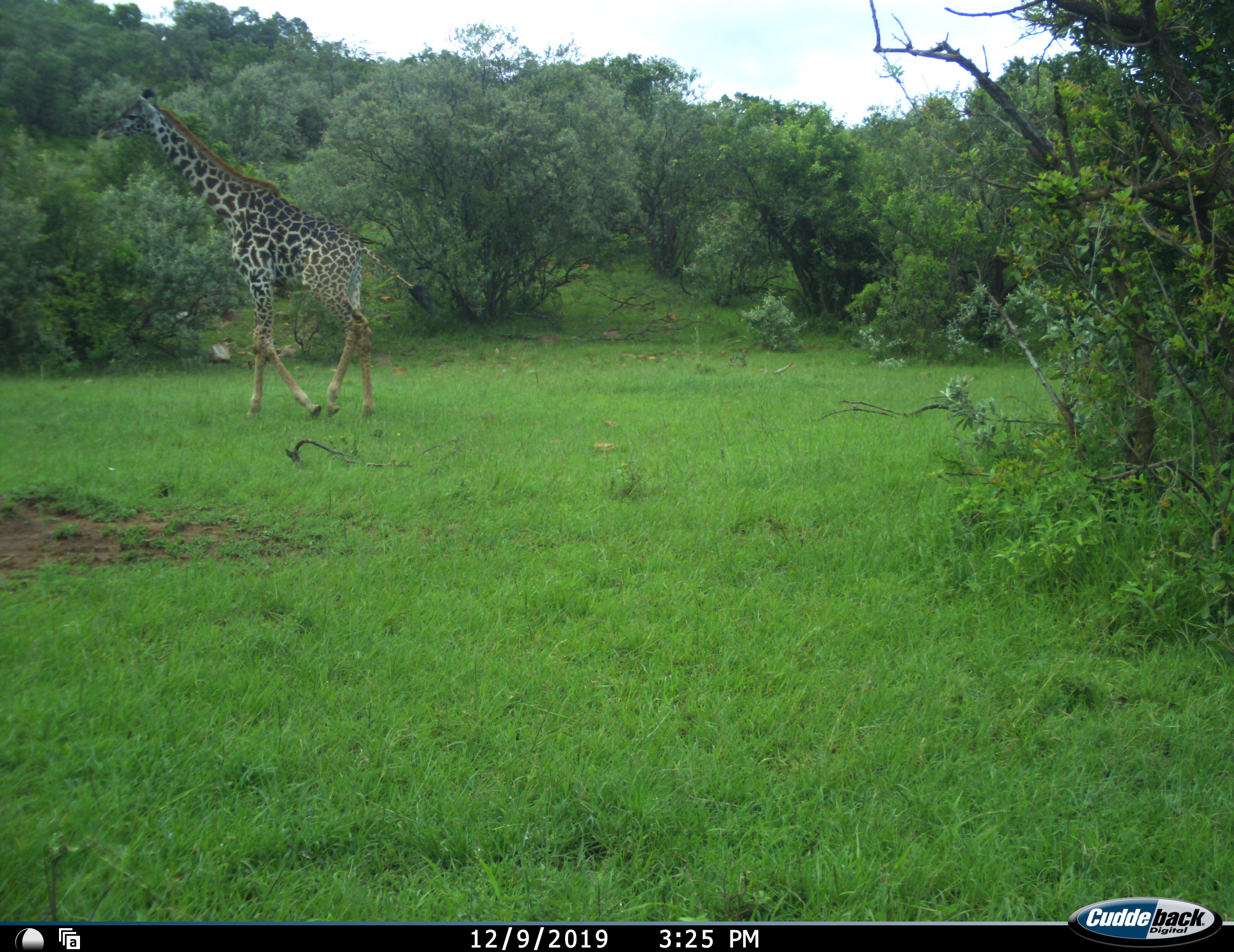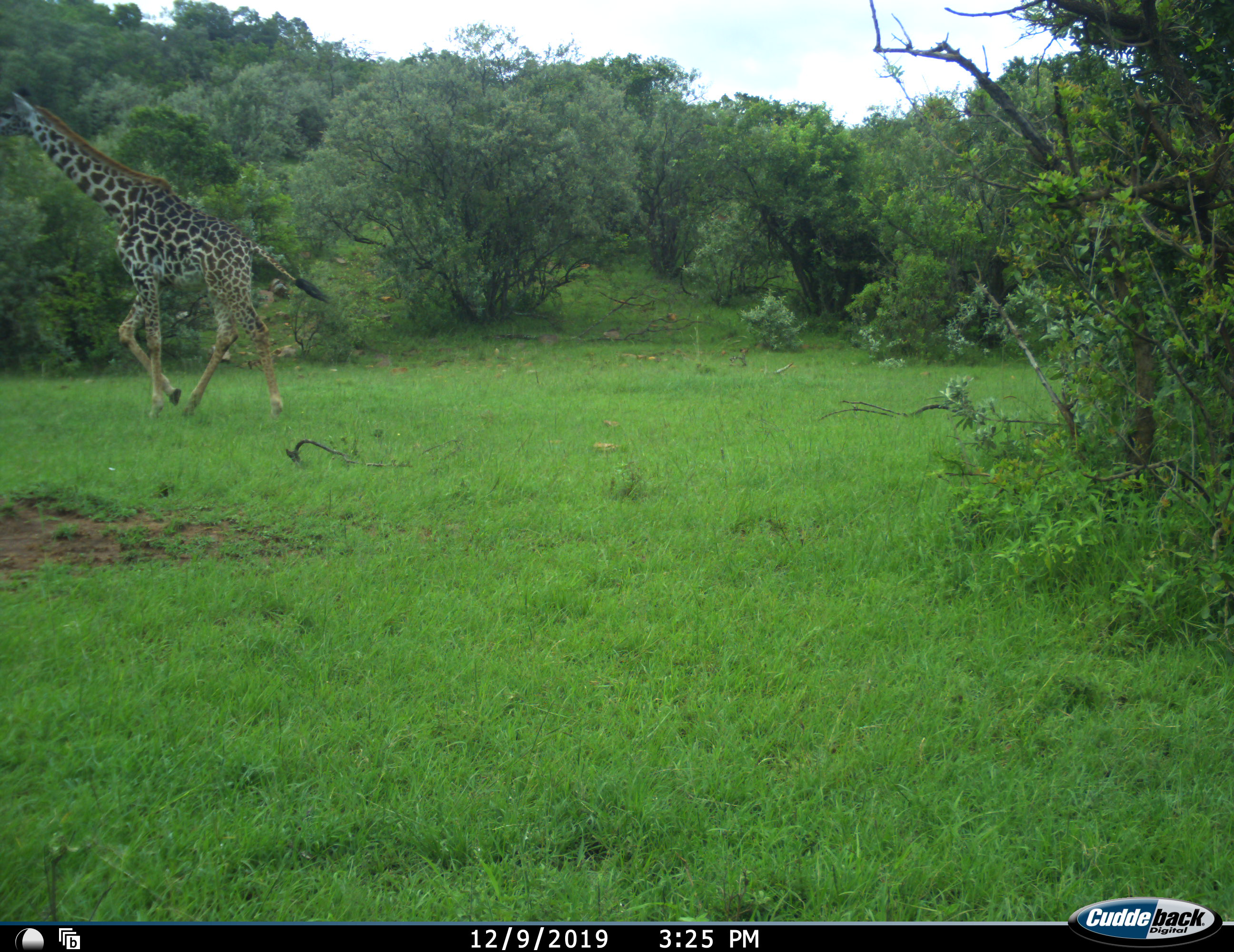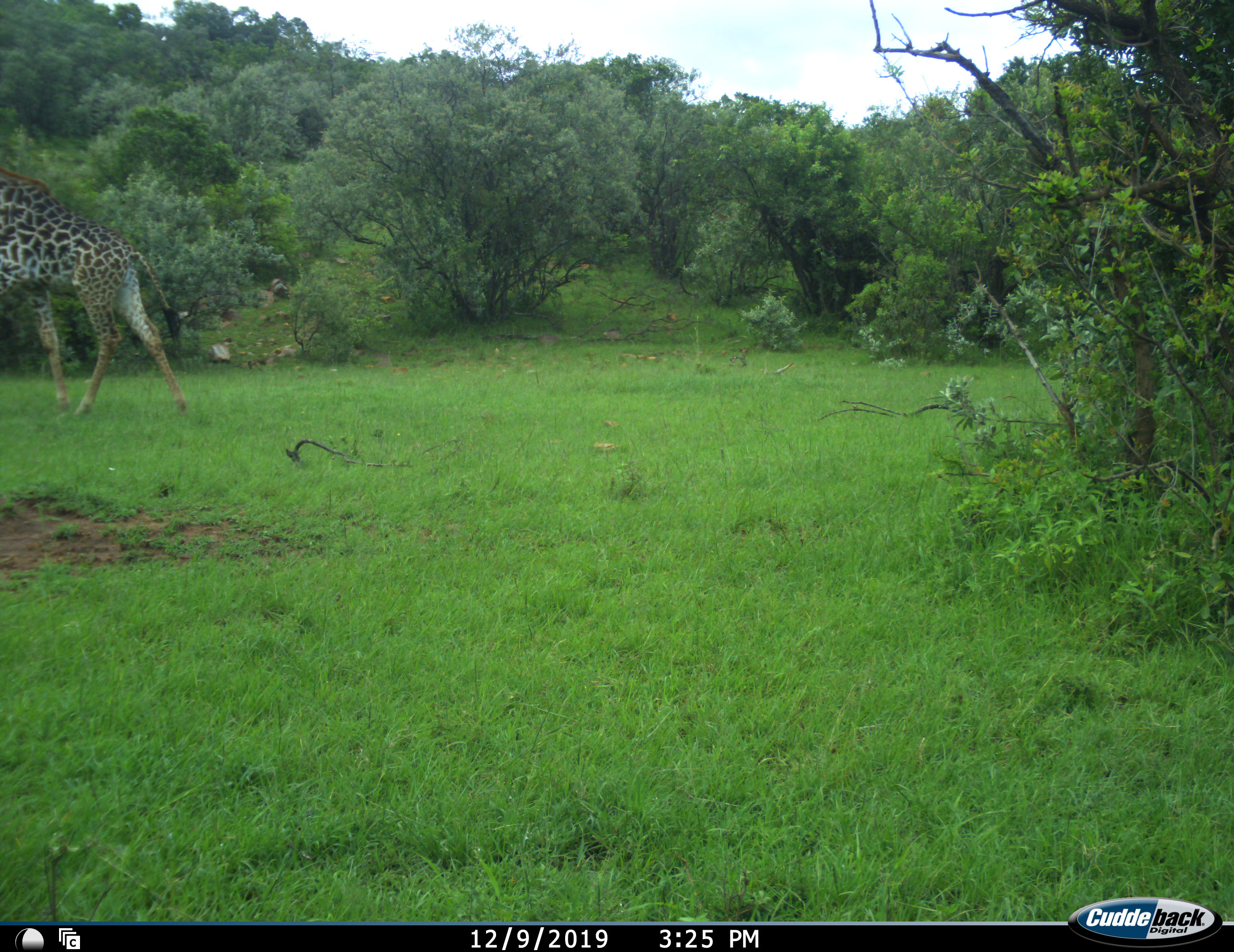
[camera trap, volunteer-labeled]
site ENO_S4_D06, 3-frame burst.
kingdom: Animalia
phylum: Chordata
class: Mammalia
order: Artiodactyla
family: Giraffidae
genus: Giraffa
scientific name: Giraffa camelopardalis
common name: giraffe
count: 1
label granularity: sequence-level